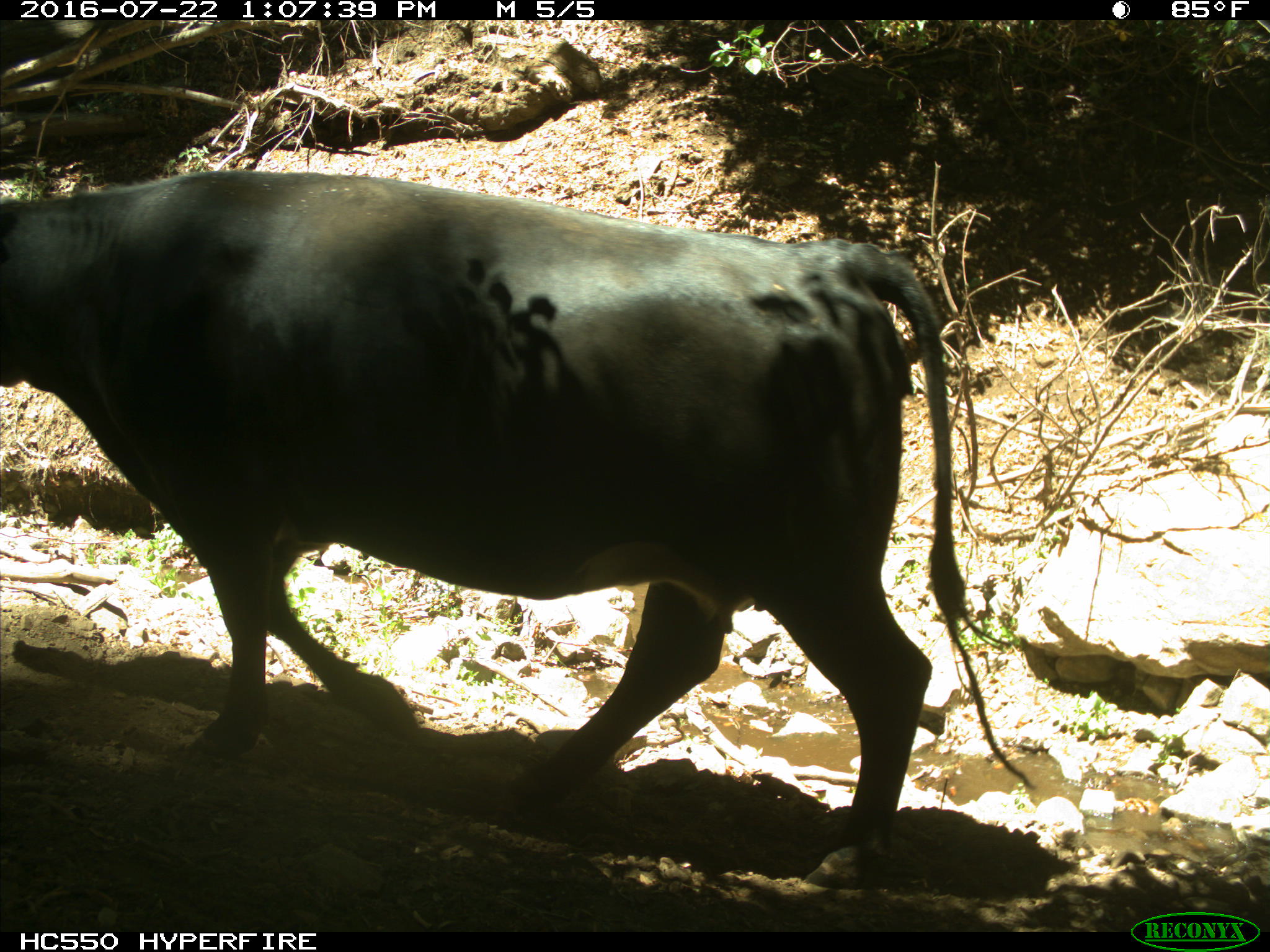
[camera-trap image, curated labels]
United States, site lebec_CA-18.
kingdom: Animalia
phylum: Chordata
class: Mammalia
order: Artiodactyla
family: Bovidae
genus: Bos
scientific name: Bos taurus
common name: domestic cow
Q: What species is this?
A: Bos taurus (domestic cow).